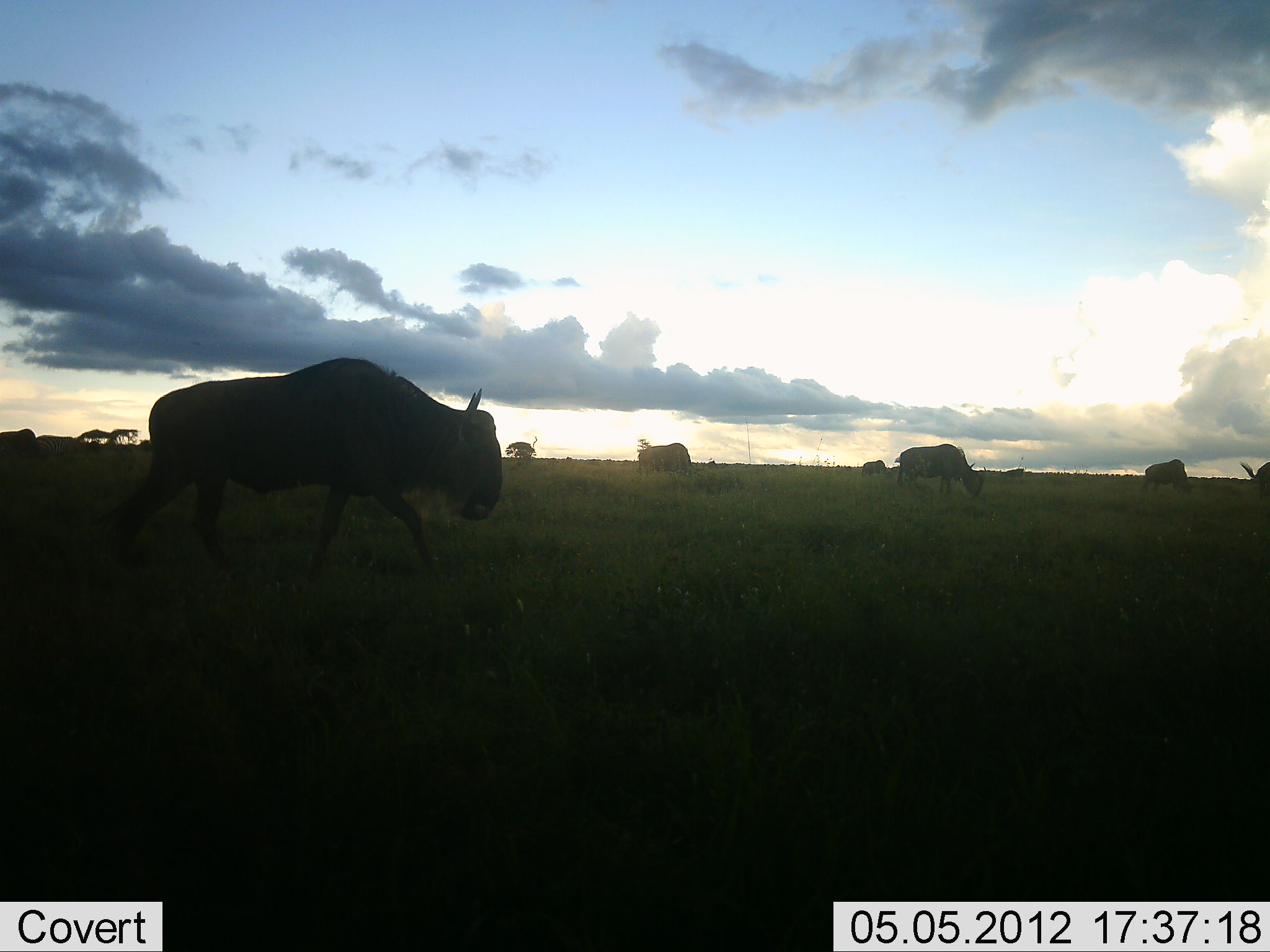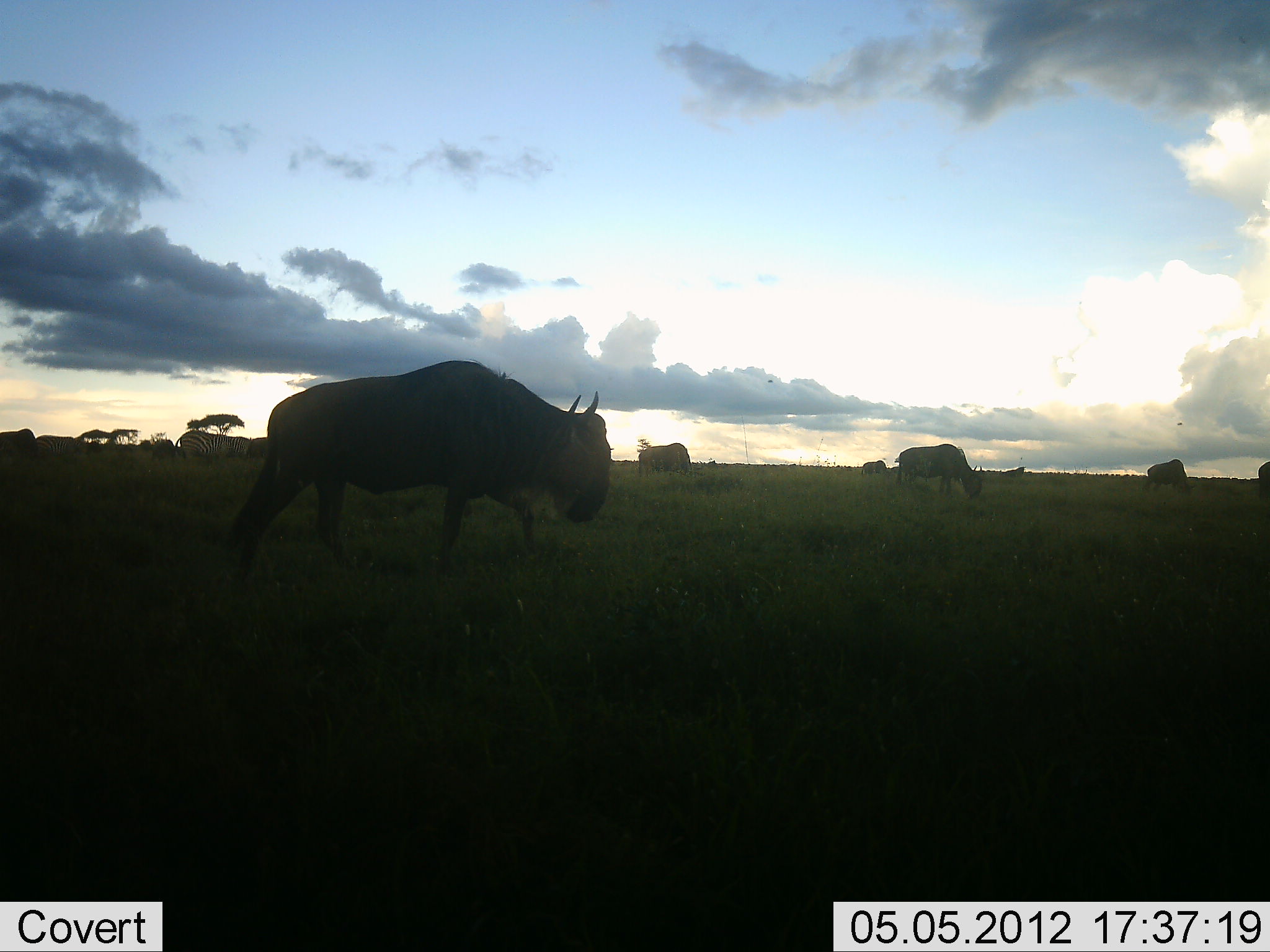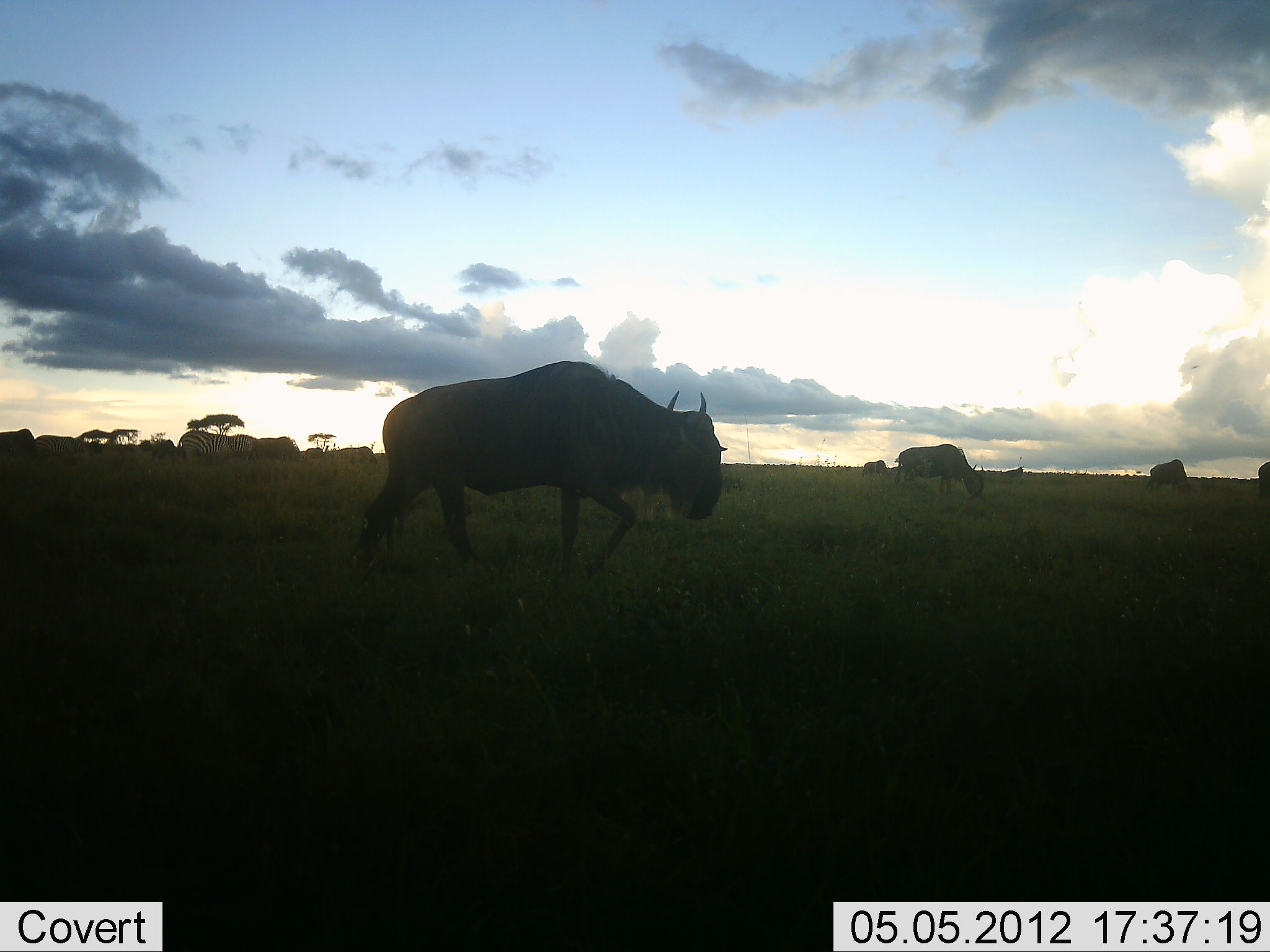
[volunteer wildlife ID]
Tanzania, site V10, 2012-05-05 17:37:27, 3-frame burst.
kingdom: Animalia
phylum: Chordata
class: Mammalia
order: Artiodactyla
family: Bovidae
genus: Connochaetes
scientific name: Connochaetes taurinus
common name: blue wildebeest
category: wildebeest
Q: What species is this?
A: Wildebeest (blue wildebeest) (Connochaetes taurinus).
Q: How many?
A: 8.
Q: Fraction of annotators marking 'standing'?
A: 8%.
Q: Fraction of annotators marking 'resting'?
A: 0%.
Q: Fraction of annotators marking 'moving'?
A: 83%.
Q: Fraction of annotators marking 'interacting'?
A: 0%.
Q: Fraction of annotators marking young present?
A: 0%.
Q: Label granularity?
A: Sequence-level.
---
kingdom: Animalia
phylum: Chordata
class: Mammalia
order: Perissodactyla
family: Equidae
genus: Equus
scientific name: Equus quagga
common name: plains zebra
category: zebra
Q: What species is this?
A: Zebra (plains zebra) (Equus quagga).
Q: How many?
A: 2.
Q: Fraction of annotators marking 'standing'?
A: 40%.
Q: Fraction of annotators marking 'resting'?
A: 20%.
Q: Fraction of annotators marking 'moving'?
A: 20%.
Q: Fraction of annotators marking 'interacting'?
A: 0%.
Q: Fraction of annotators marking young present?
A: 0%.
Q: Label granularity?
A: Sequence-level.